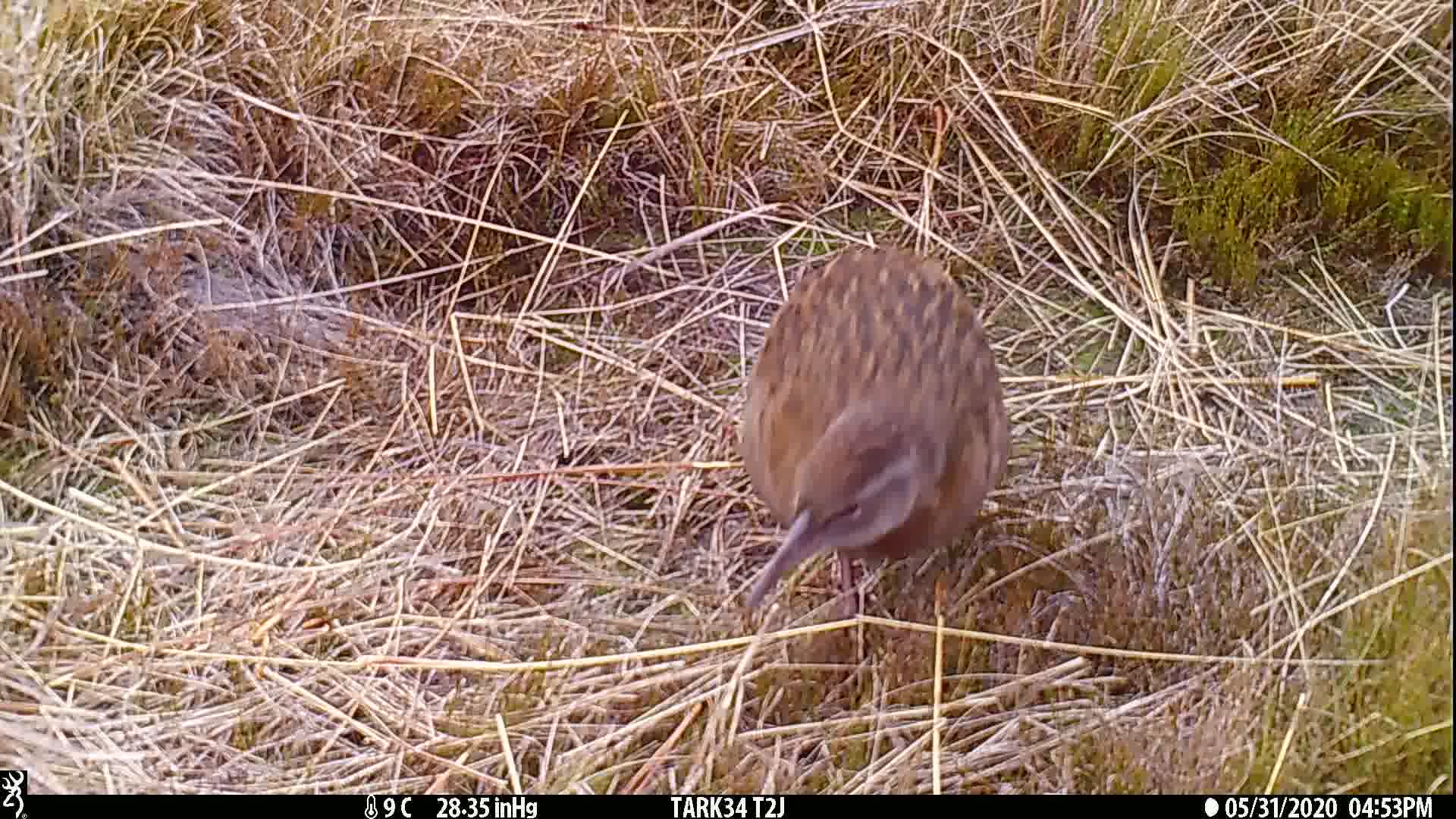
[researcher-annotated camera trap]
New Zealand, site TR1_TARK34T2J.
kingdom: Animalia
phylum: Chordata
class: Aves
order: Gruiformes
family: Rallidae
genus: Gallirallus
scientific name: Gallirallus australis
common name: weka